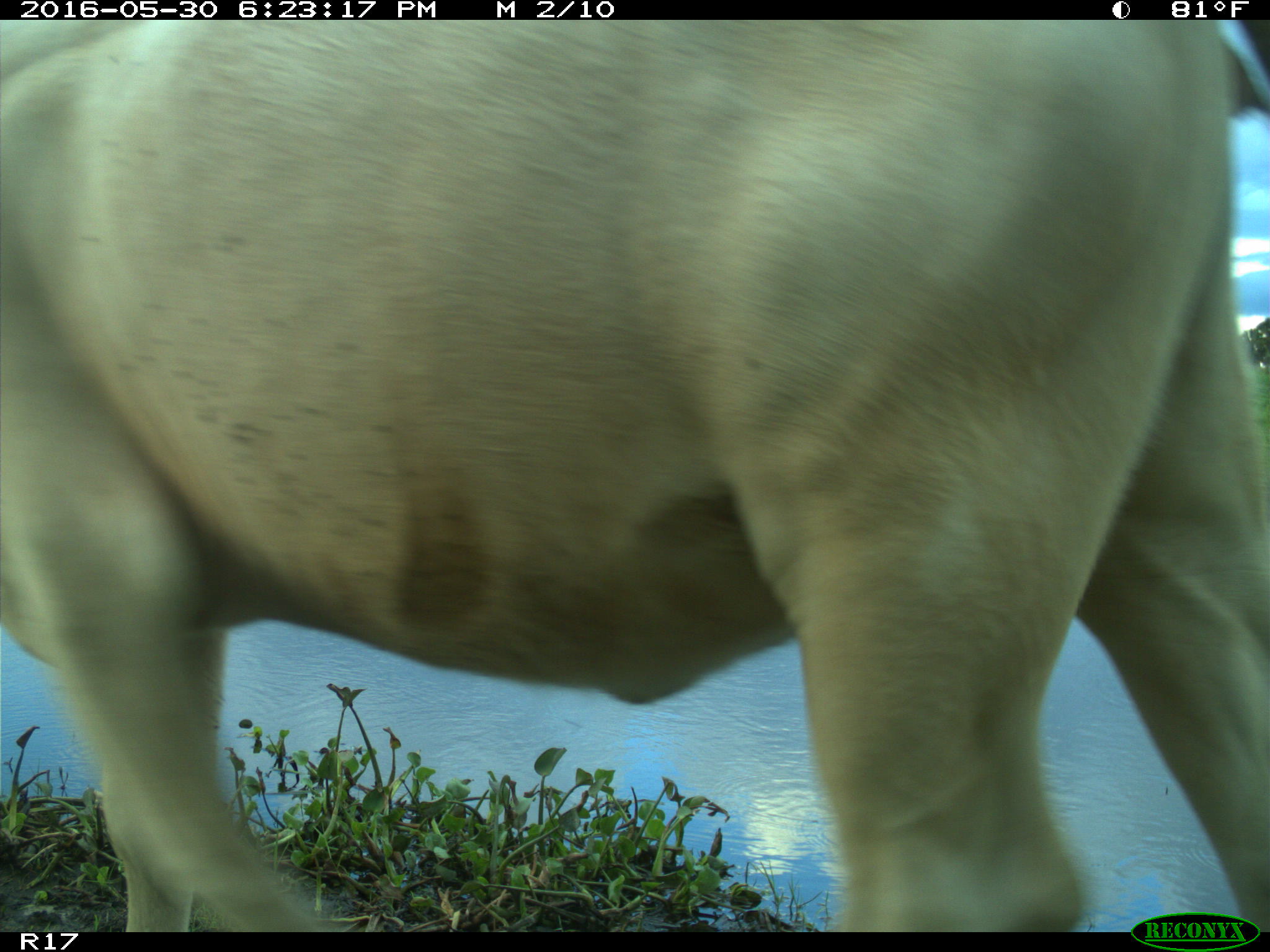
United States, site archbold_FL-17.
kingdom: Animalia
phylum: Chordata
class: Mammalia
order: Artiodactyla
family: Bovidae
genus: Bos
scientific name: Bos taurus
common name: domestic cow